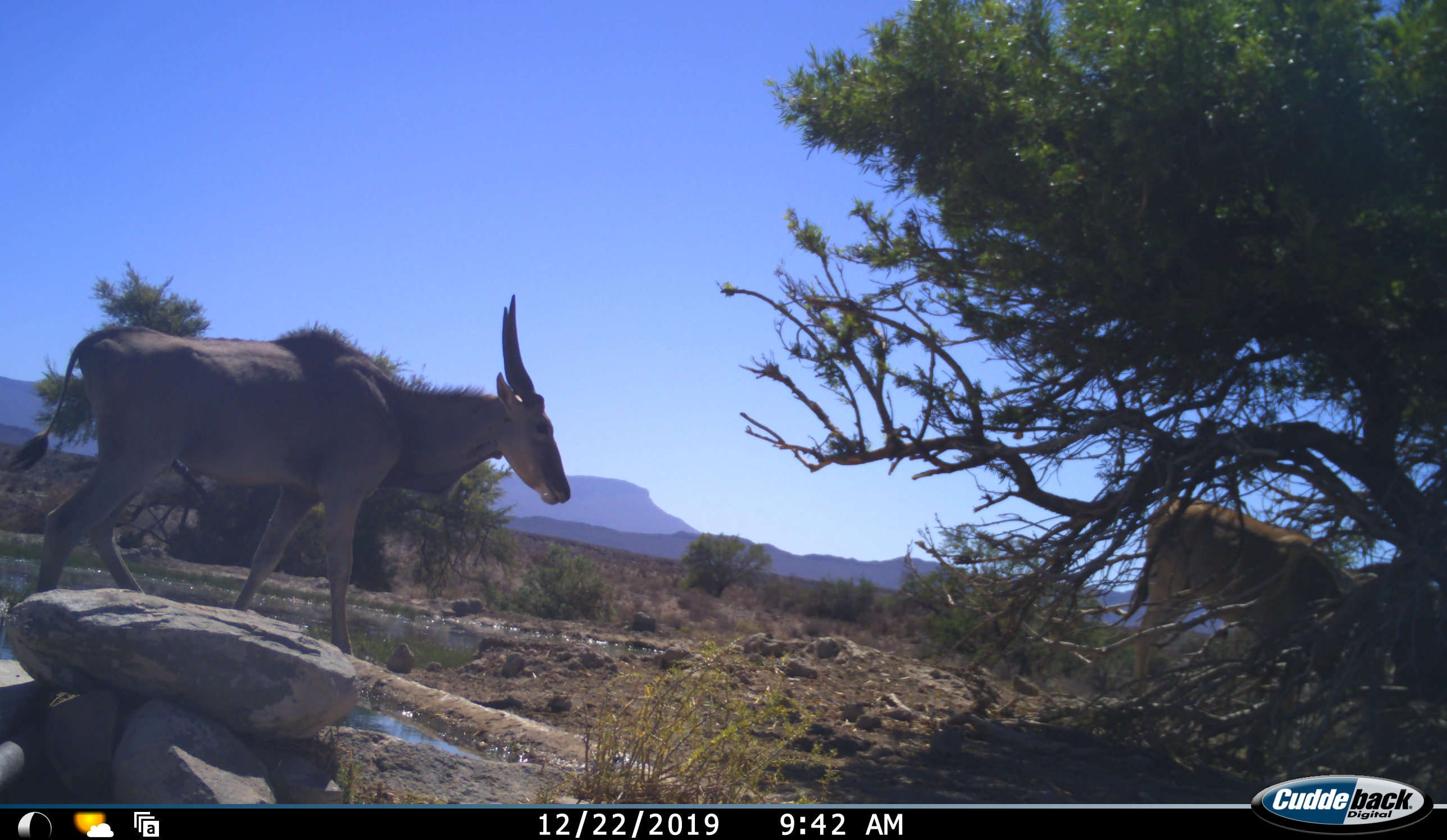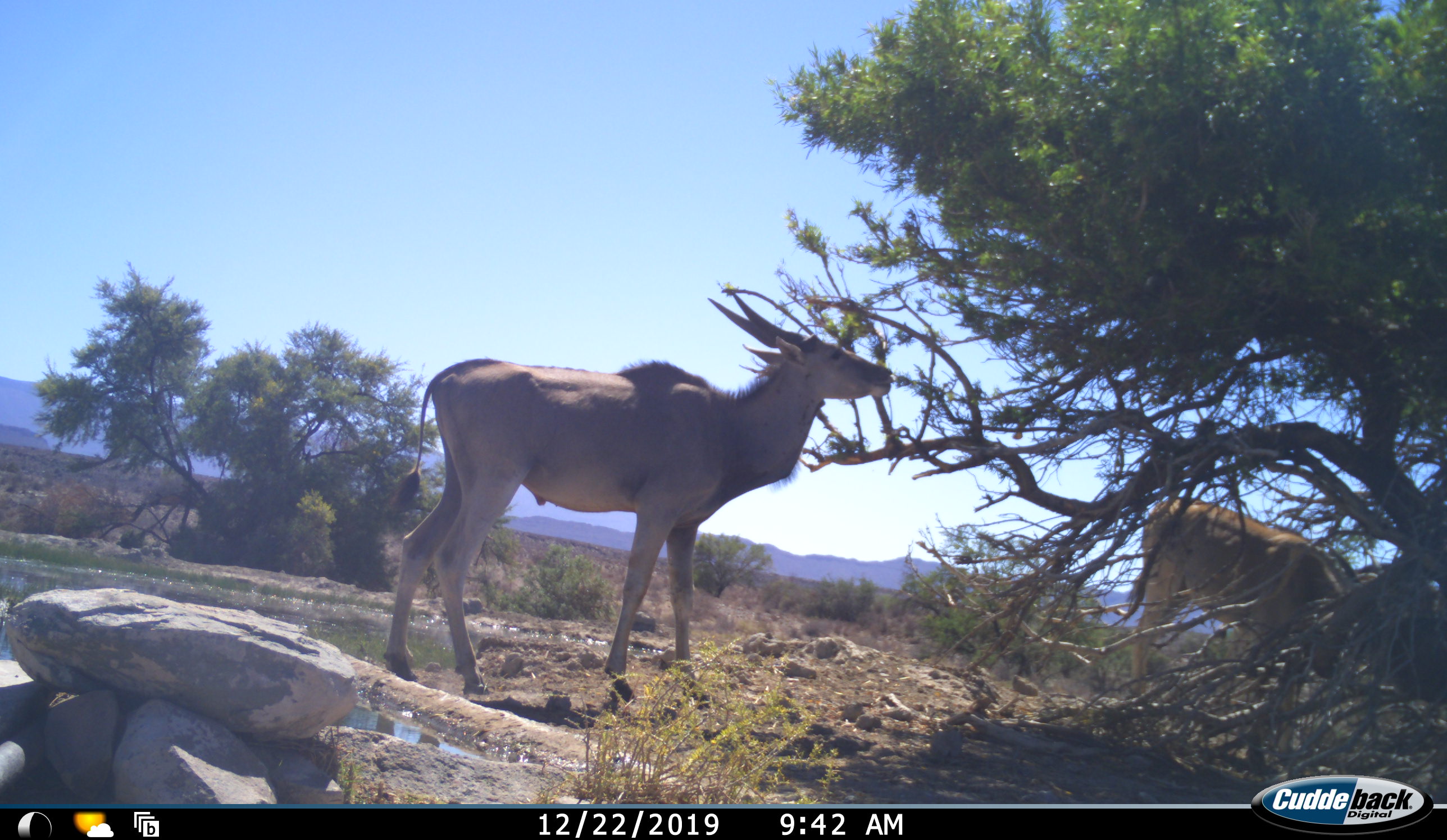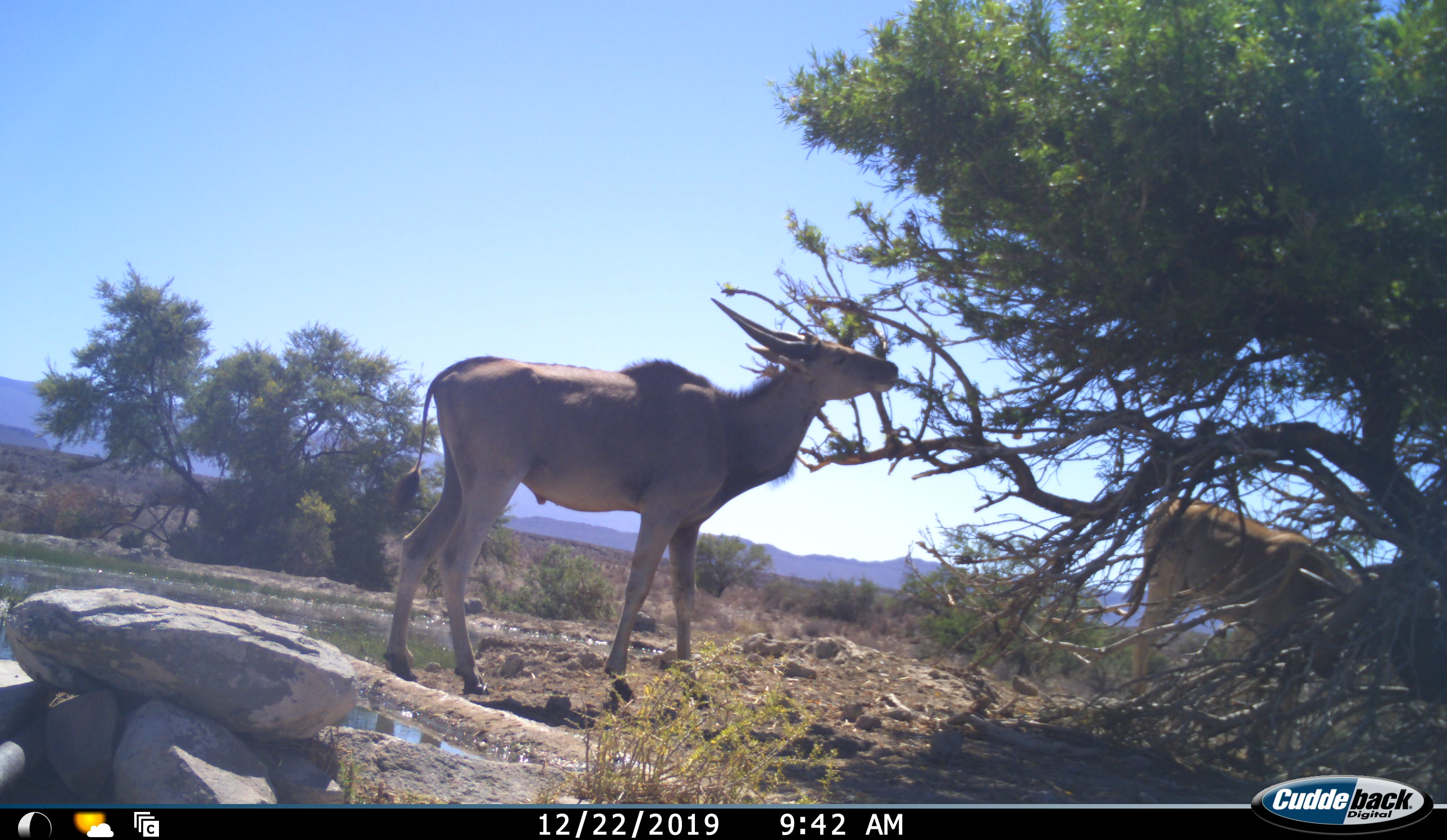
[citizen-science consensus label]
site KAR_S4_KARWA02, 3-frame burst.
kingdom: Animalia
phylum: Chordata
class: Mammalia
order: Artiodactyla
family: Bovidae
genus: Tragelaphus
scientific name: Tragelaphus oryx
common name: eland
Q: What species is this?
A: Eland (Tragelaphus oryx).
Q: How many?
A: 2.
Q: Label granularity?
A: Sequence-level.